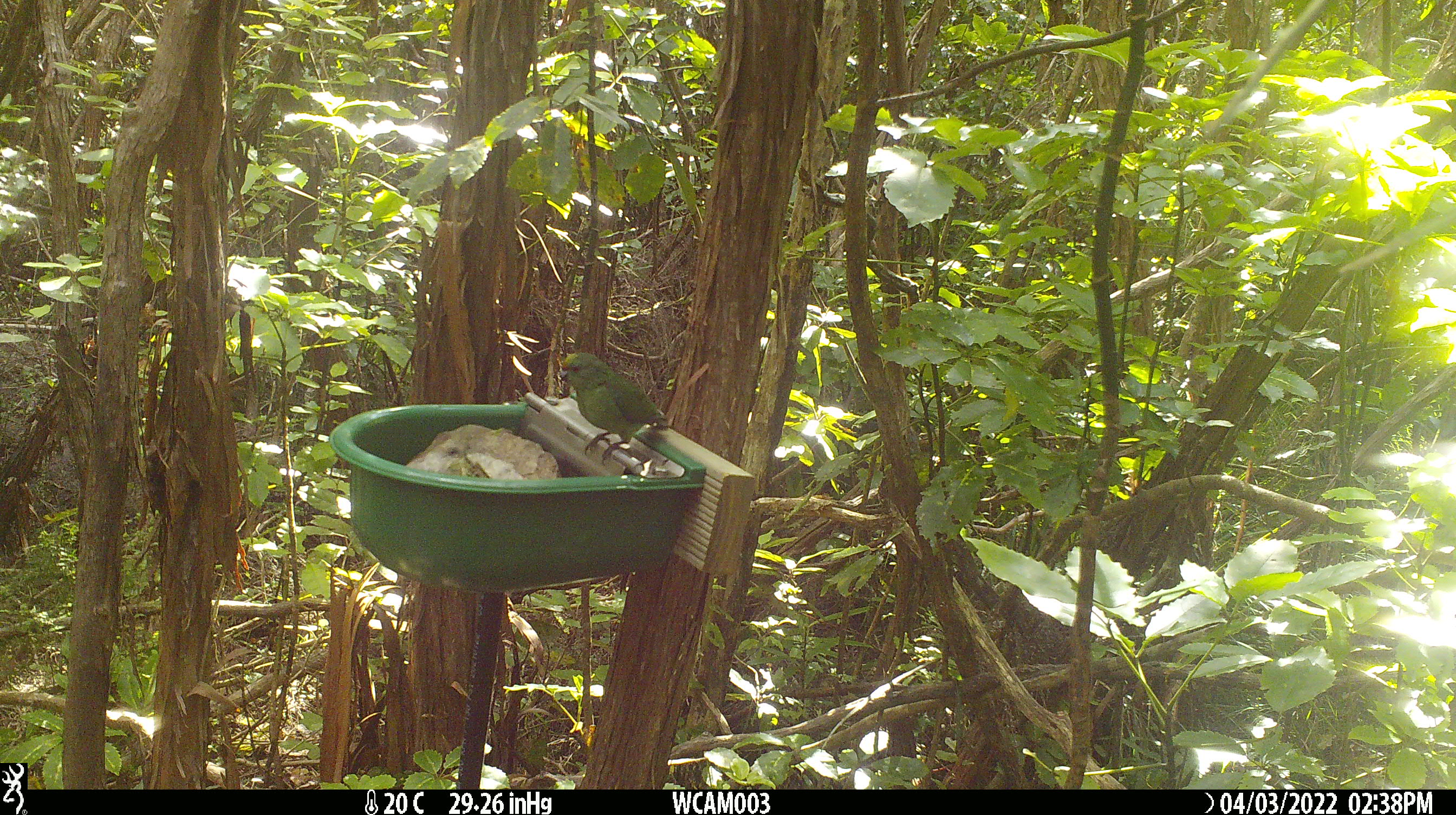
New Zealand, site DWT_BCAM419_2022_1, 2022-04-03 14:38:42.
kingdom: Animalia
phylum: Chordata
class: Aves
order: Psittaciformes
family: Psittaculidae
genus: Cyanoramphus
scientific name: Cyanoramphus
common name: parakeet